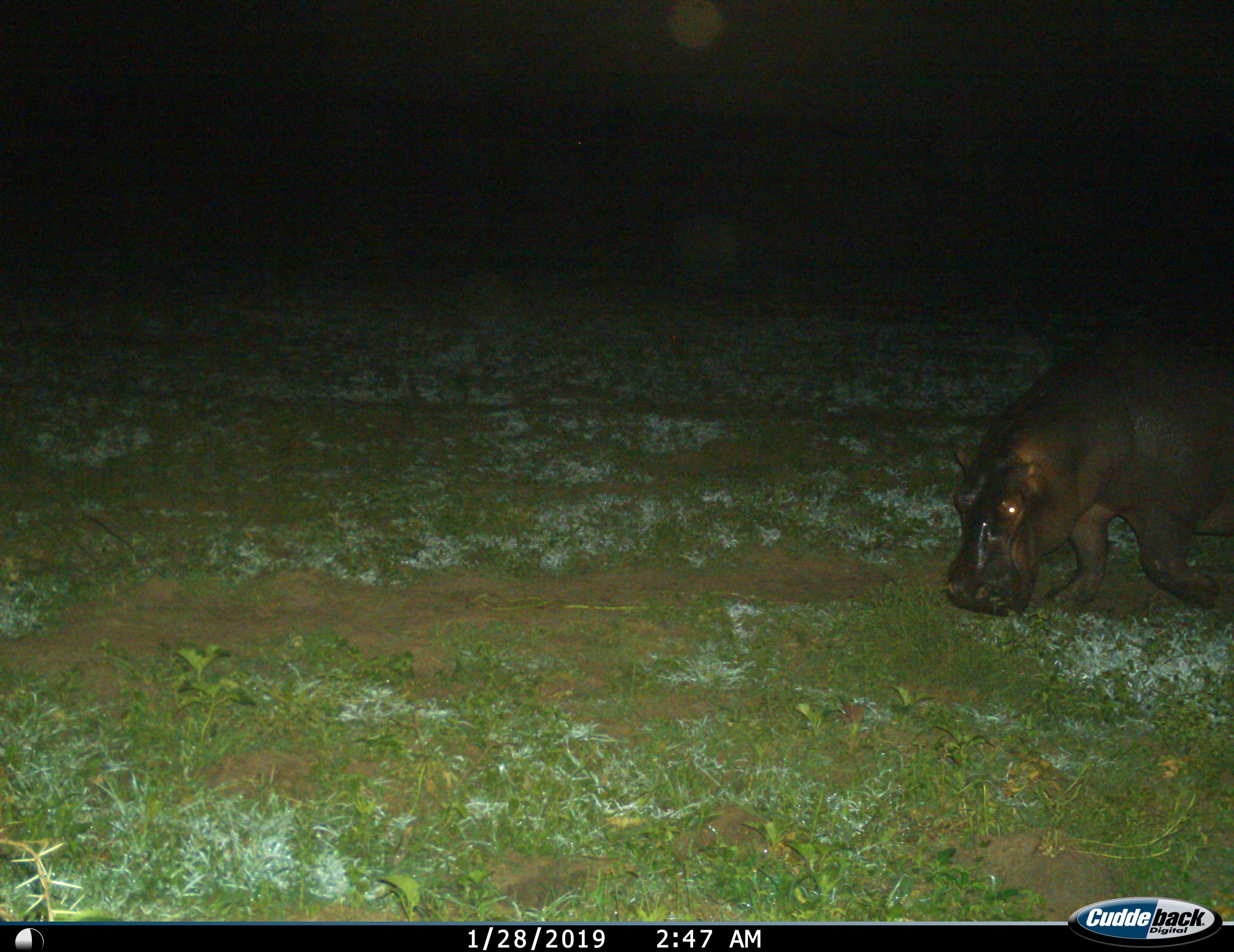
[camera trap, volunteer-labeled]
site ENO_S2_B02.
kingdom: Animalia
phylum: Chordata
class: Mammalia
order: Artiodactyla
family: Hippopotamidae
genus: Hippopotamus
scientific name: Hippopotamus amphibius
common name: hippopotamus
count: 1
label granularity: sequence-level